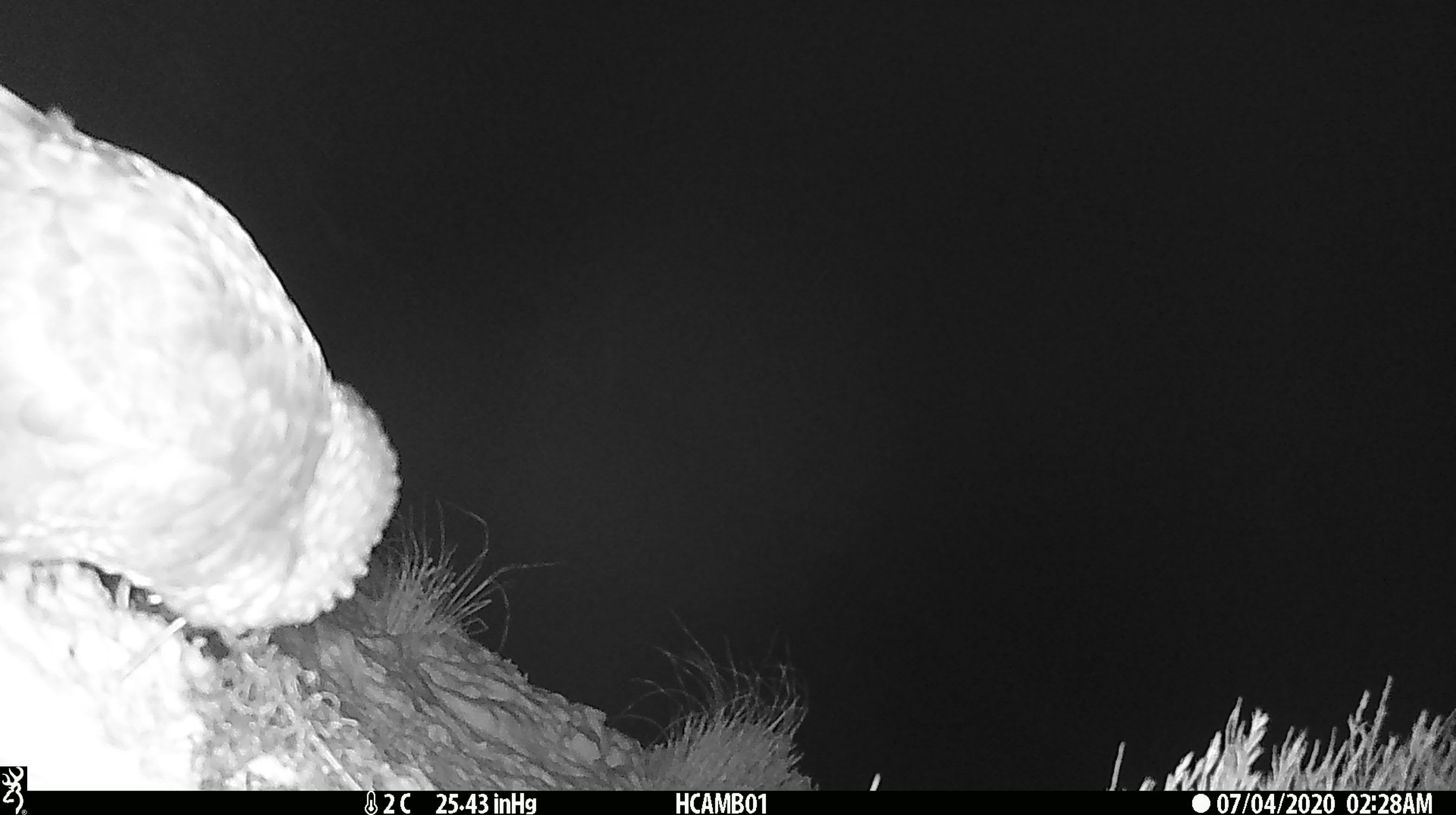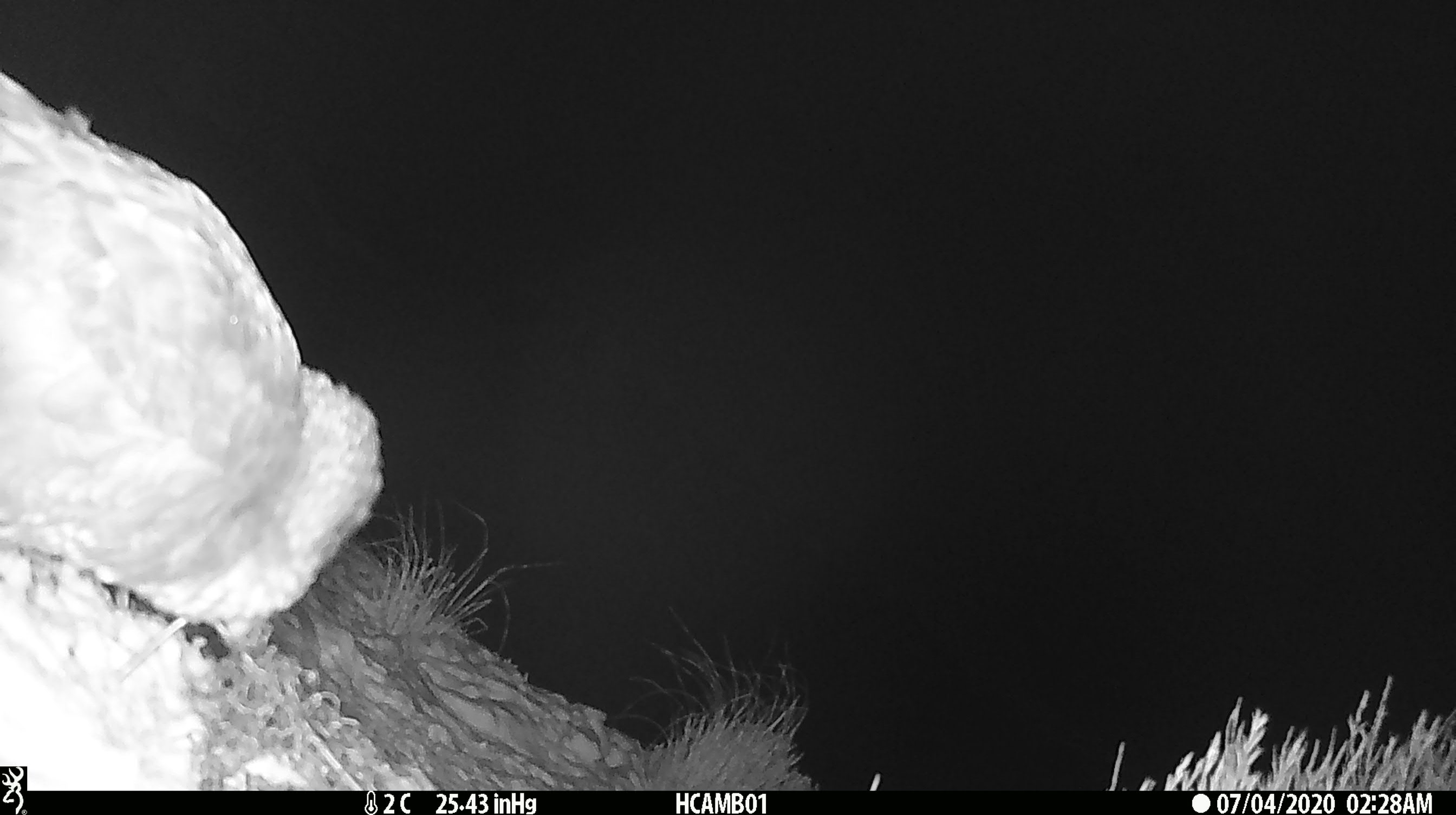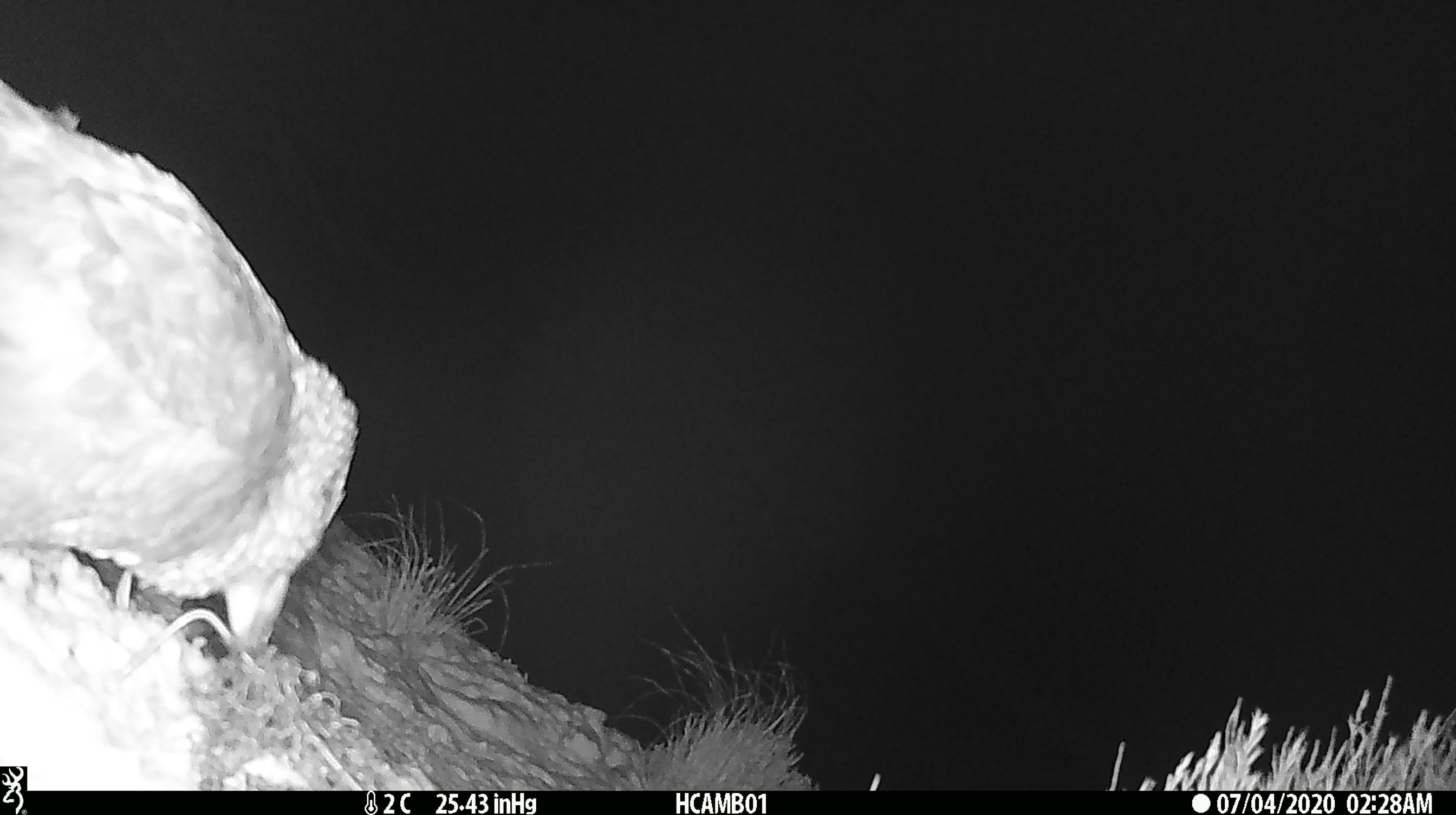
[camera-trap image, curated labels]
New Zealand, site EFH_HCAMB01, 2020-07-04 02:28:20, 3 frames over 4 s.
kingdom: Animalia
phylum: Chordata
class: Aves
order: Psittaciformes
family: Strigopidae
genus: Nestor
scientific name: Nestor notabilis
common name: kea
Kea (Nestor notabilis).